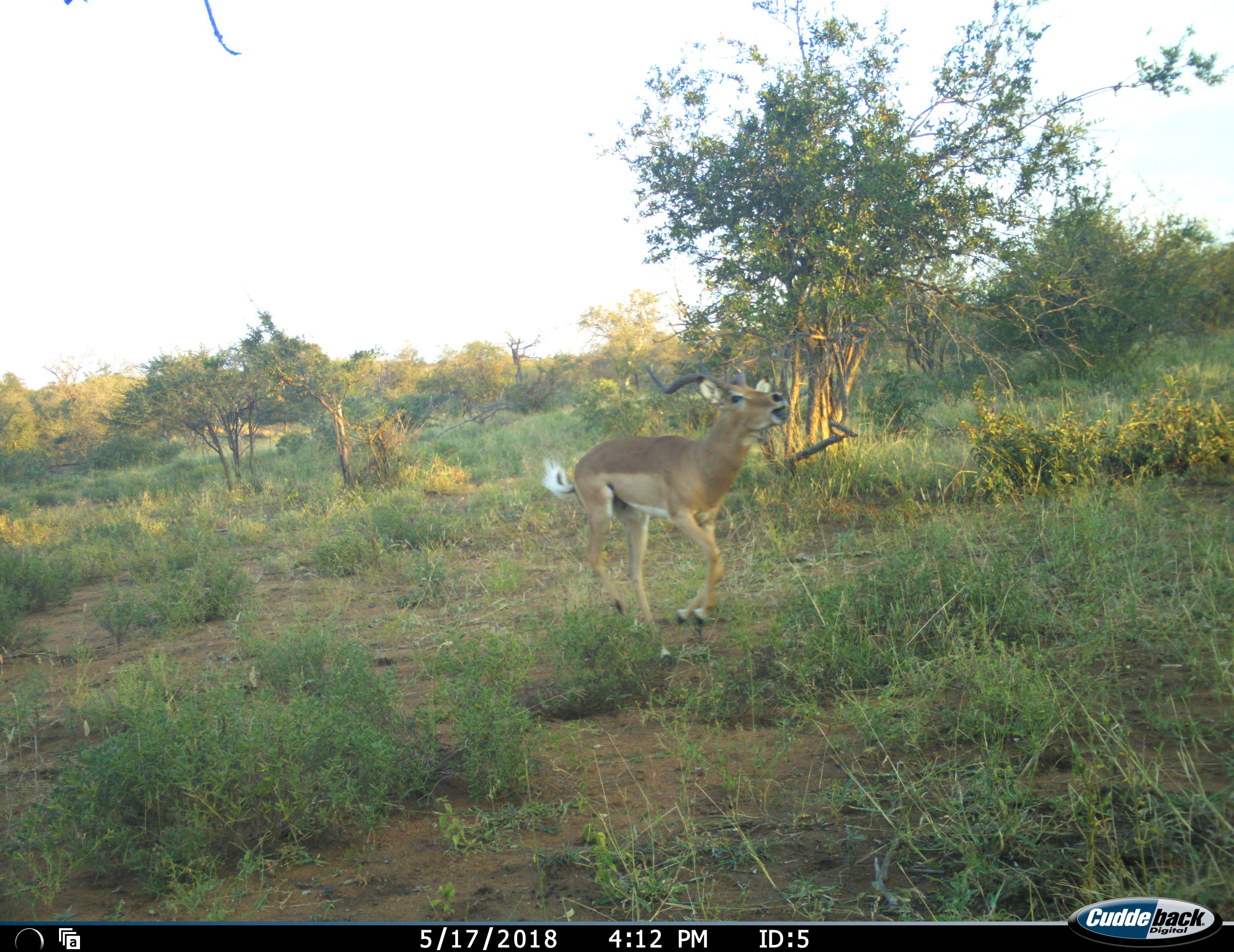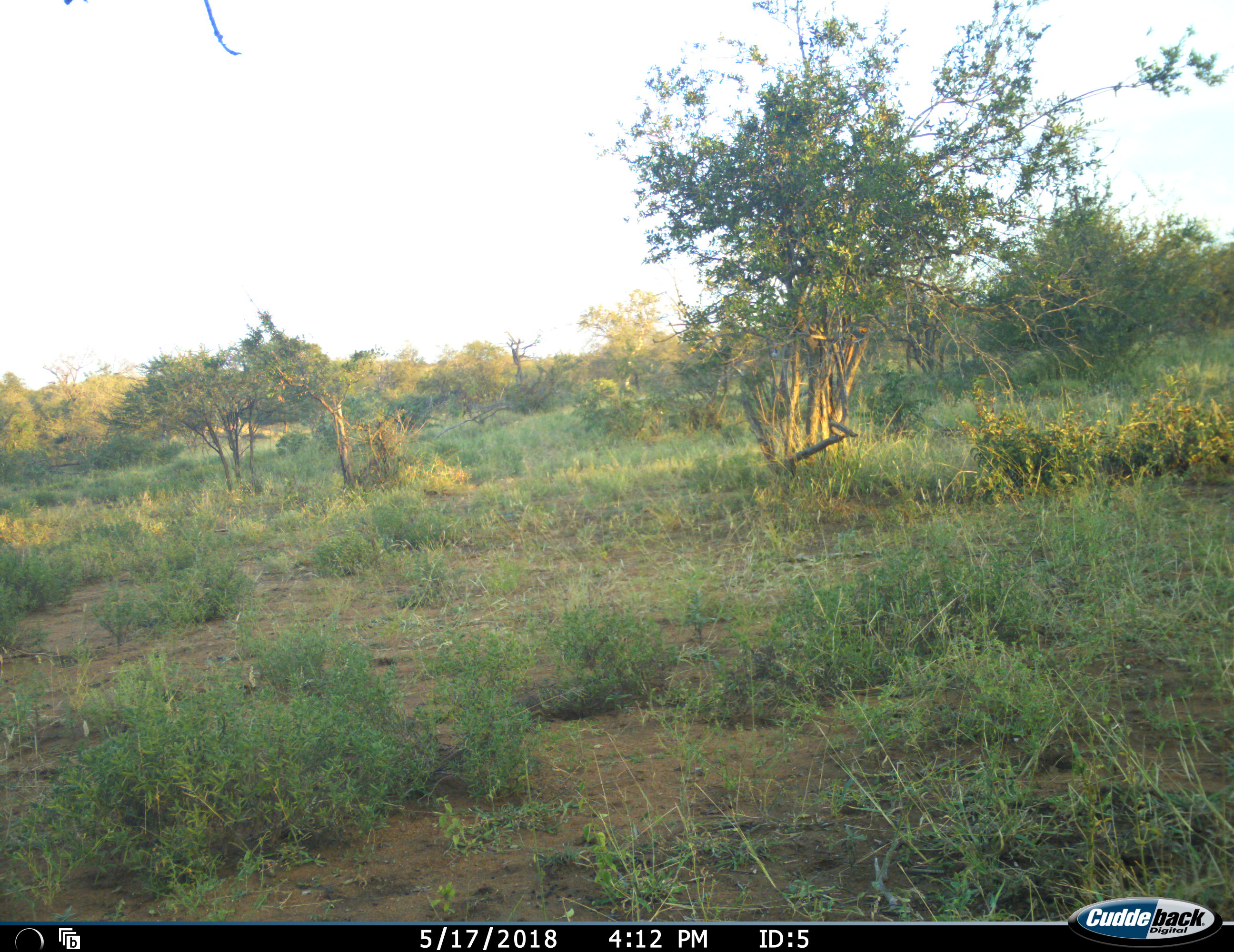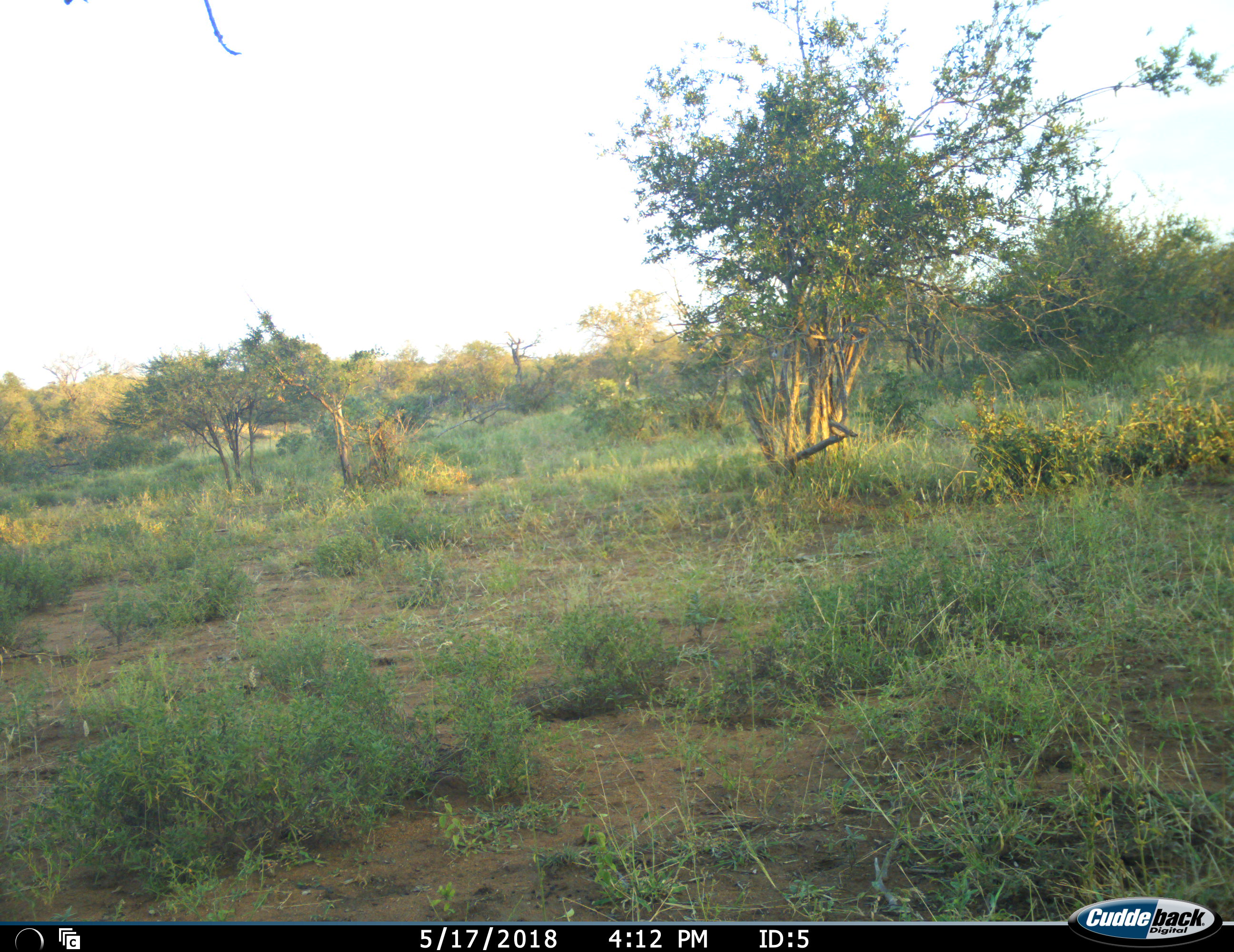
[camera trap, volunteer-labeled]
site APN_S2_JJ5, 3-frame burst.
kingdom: Animalia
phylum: Chordata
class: Mammalia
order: Artiodactyla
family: Bovidae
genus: Aepyceros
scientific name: Aepyceros melampus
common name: impala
Impala (Aepyceros melampus), count 1. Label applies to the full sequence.